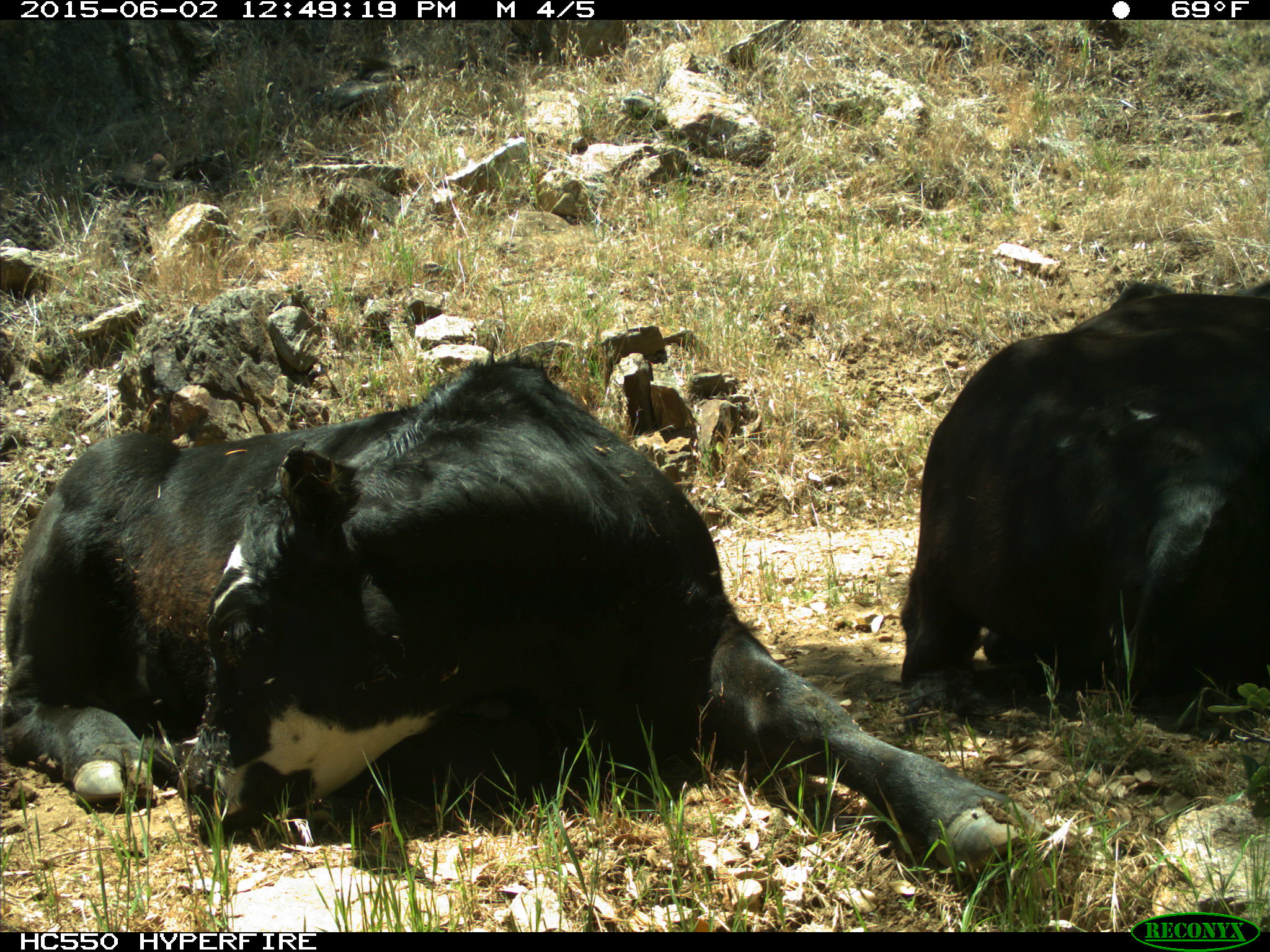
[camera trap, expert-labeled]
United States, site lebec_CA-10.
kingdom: Animalia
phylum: Chordata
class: Mammalia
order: Artiodactyla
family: Bovidae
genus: Bos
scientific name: Bos taurus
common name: domestic cow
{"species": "Bos taurus (domestic cow)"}